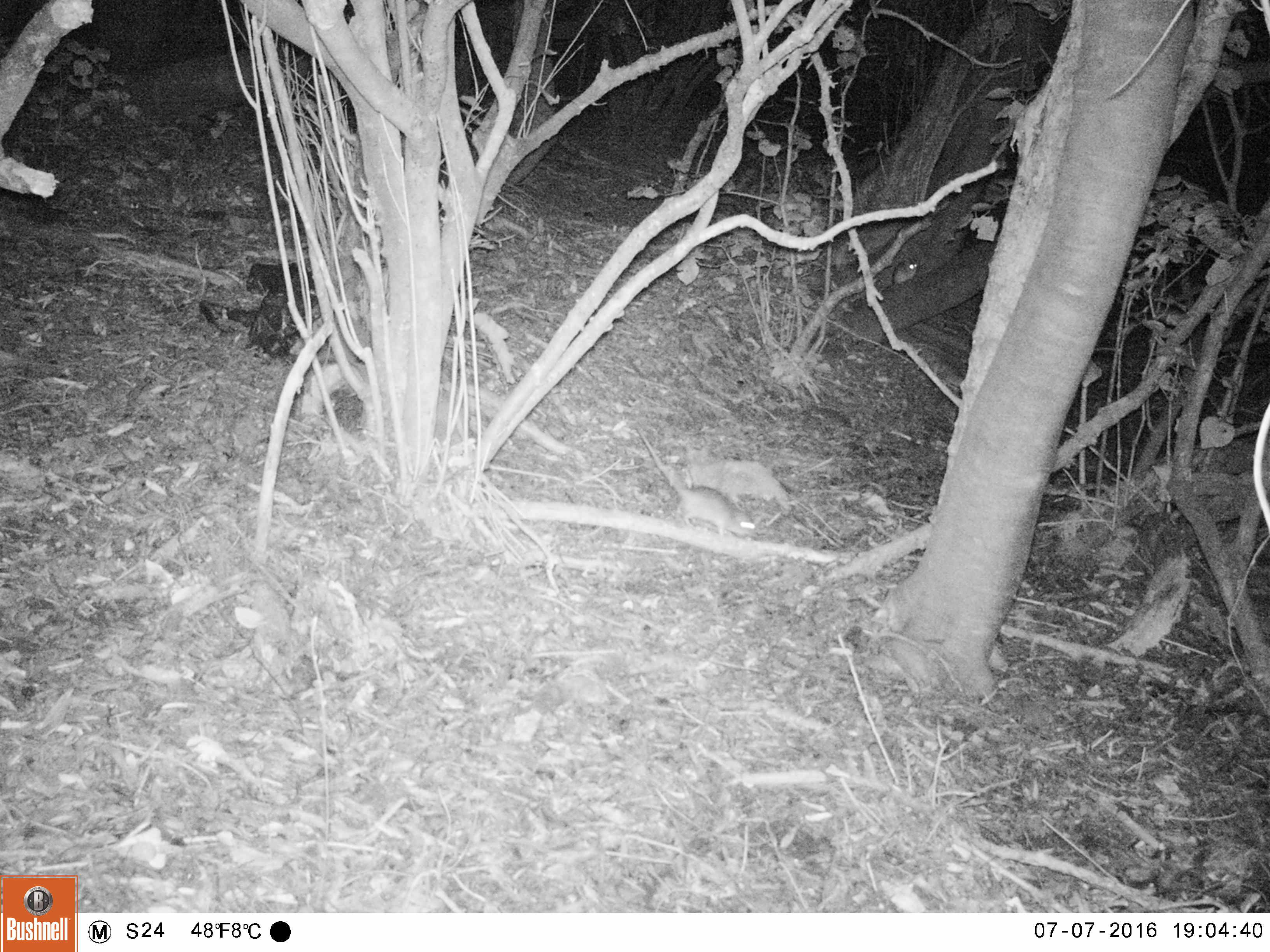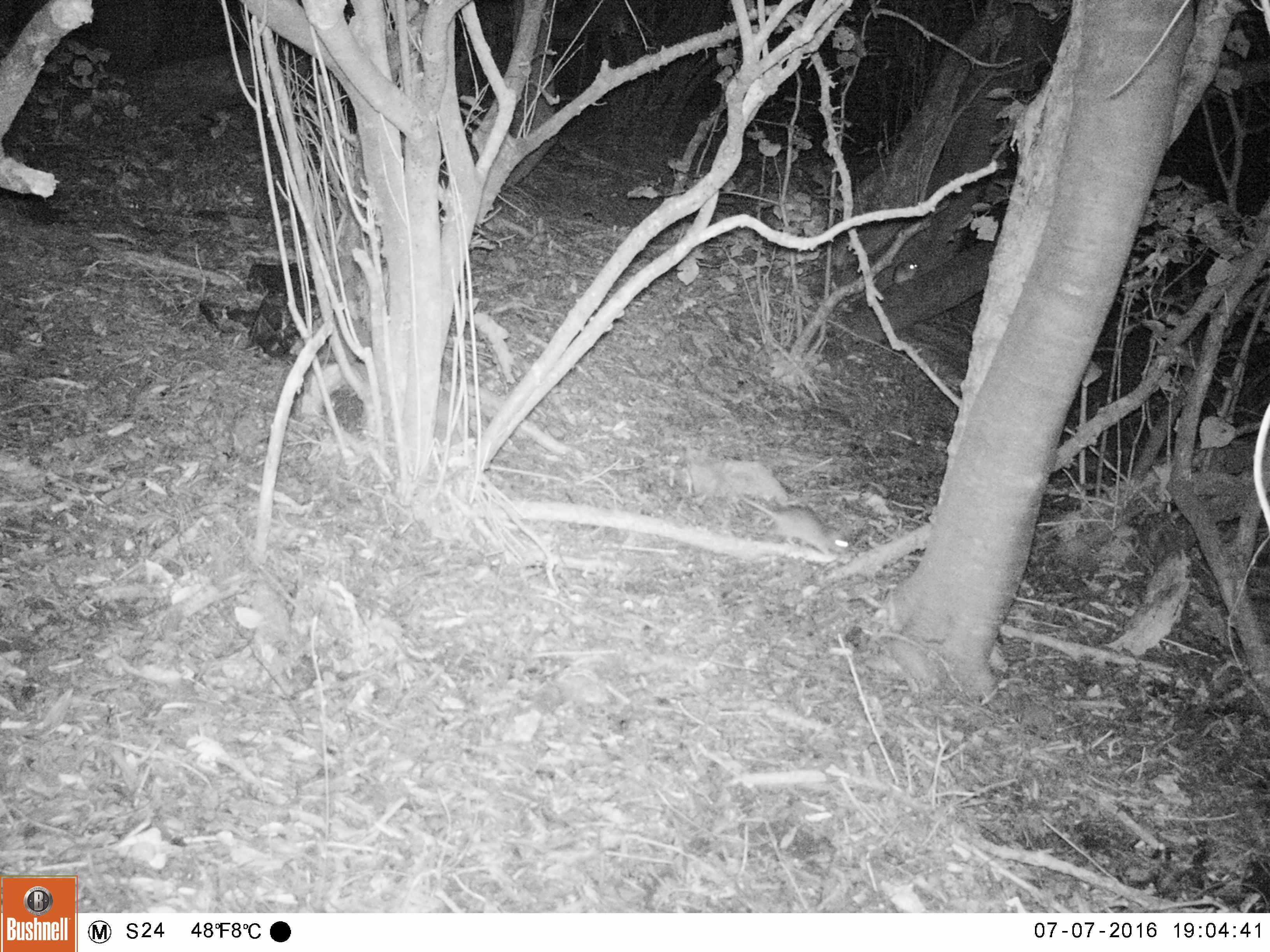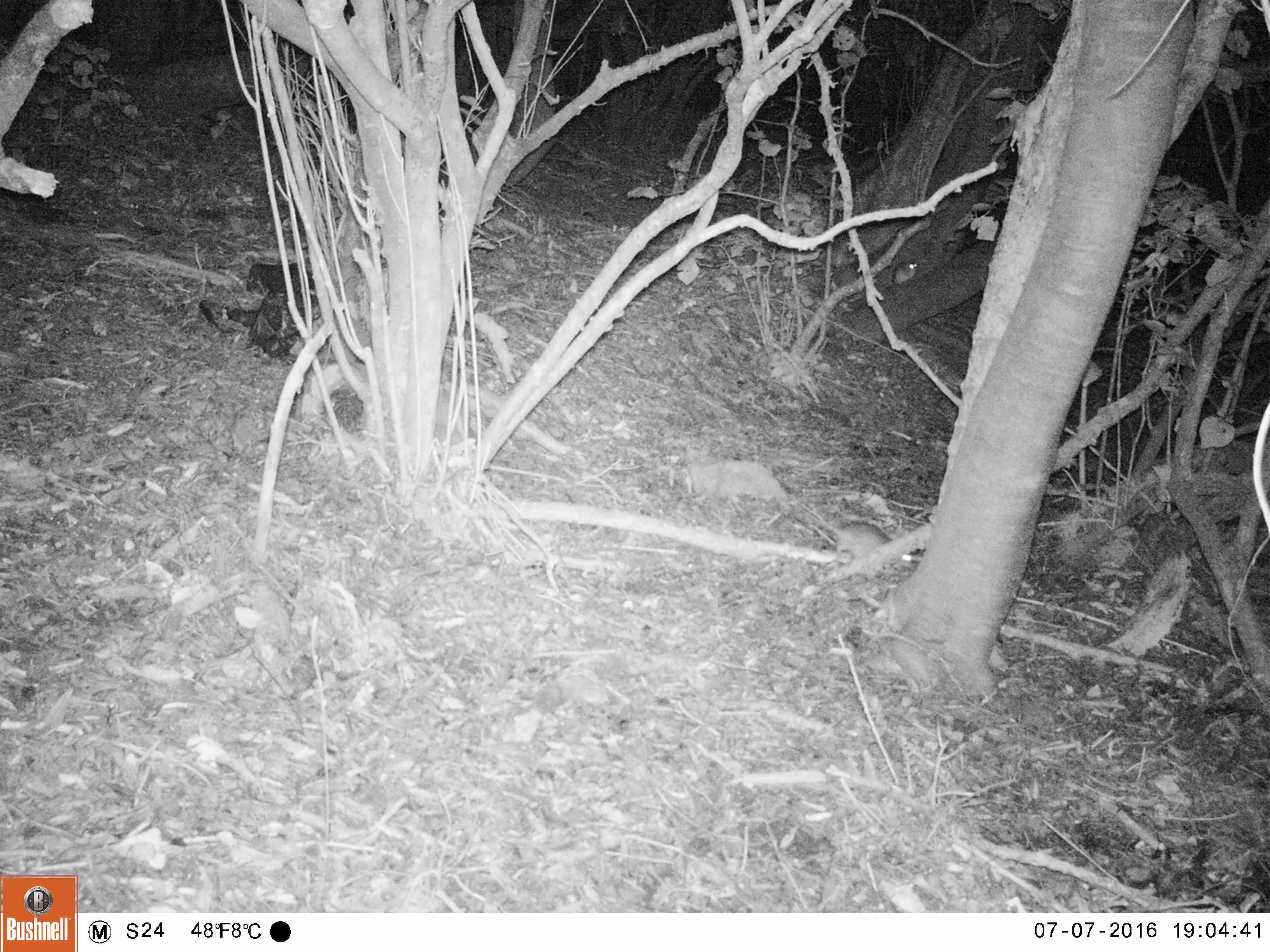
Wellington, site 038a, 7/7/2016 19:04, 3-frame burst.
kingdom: Animalia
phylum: Chordata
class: Mammalia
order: Rodentia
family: Muridae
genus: Rattus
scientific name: Rattus rattus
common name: ship rat